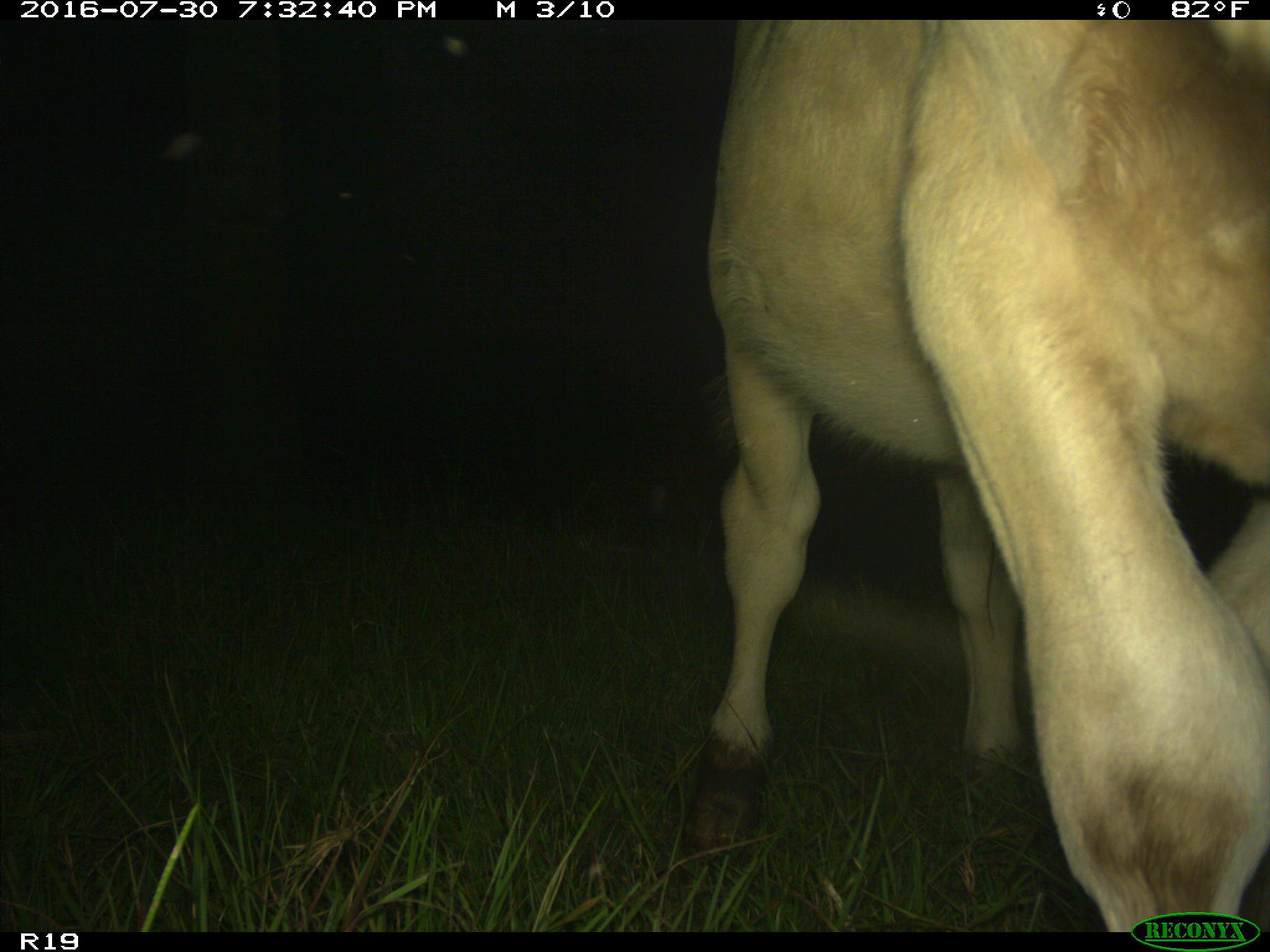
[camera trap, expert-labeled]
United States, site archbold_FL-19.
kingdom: Animalia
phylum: Chordata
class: Mammalia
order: Artiodactyla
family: Bovidae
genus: Bos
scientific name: Bos taurus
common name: domestic cow